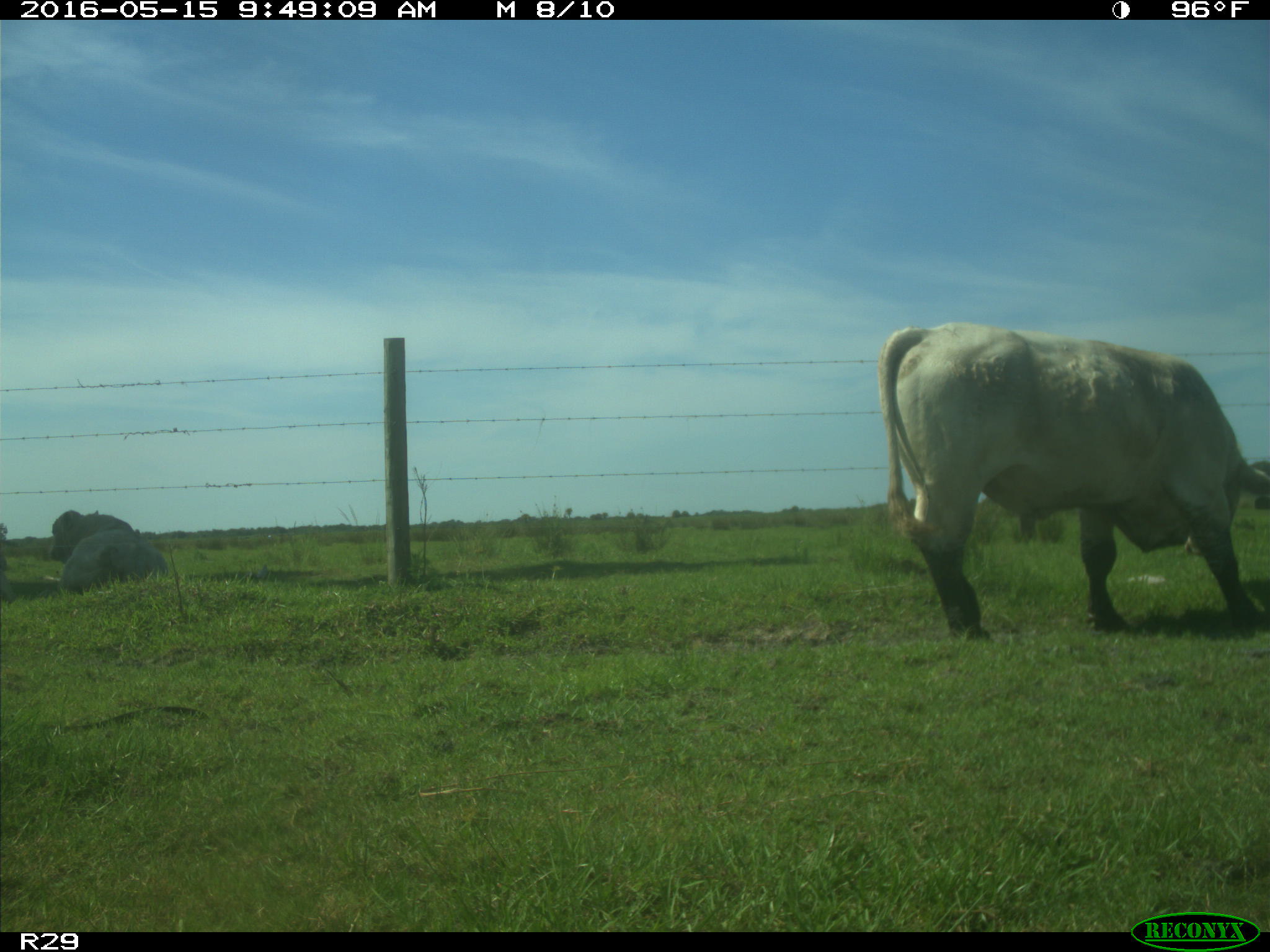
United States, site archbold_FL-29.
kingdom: Animalia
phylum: Chordata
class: Mammalia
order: Artiodactyla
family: Bovidae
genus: Bos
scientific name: Bos taurus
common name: domestic cow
Bos taurus (domestic cow).